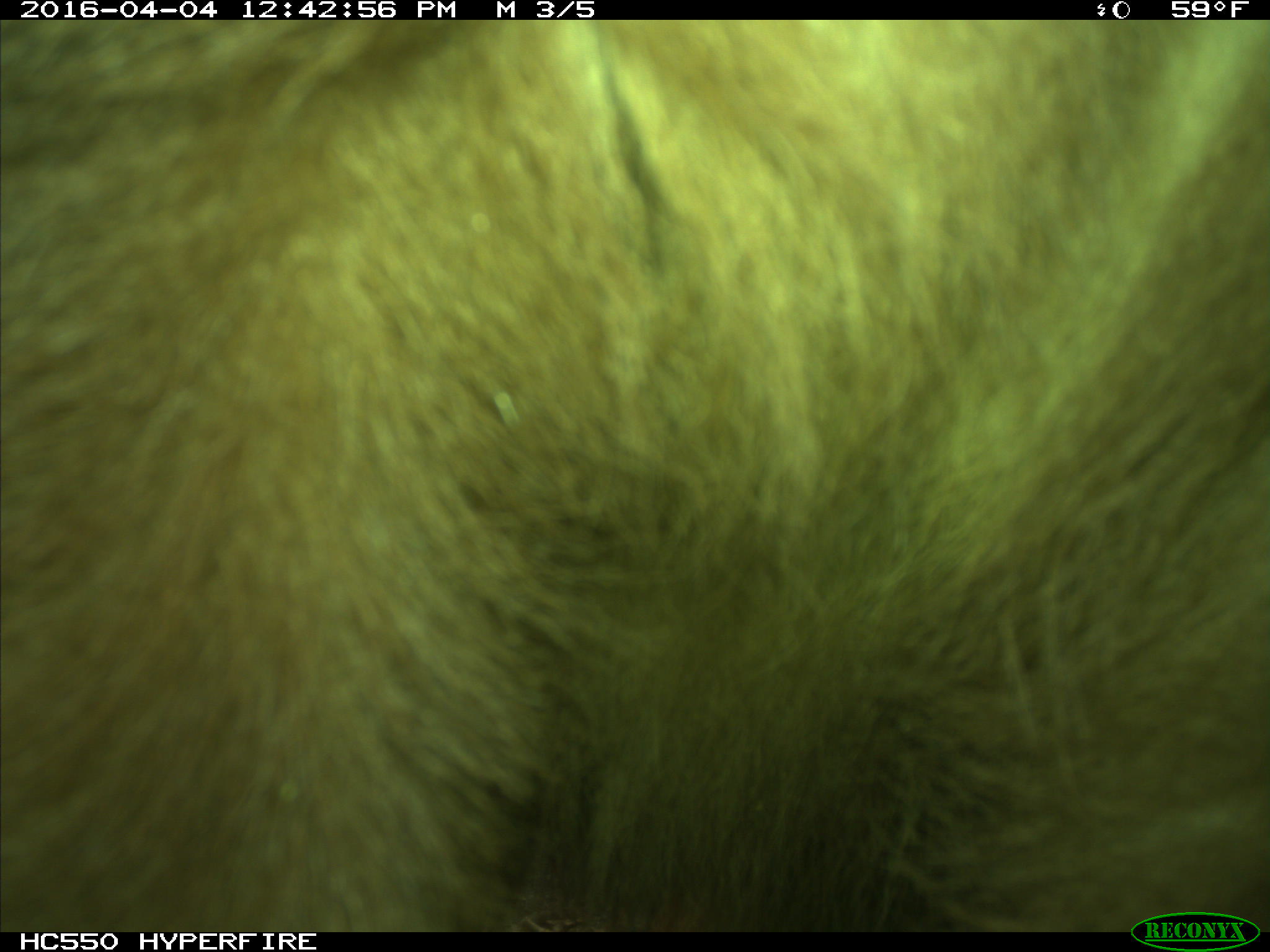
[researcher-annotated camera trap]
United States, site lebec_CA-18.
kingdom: Animalia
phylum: Chordata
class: Mammalia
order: Carnivora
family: Ursidae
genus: Ursus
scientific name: Ursus americanus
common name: american black bear